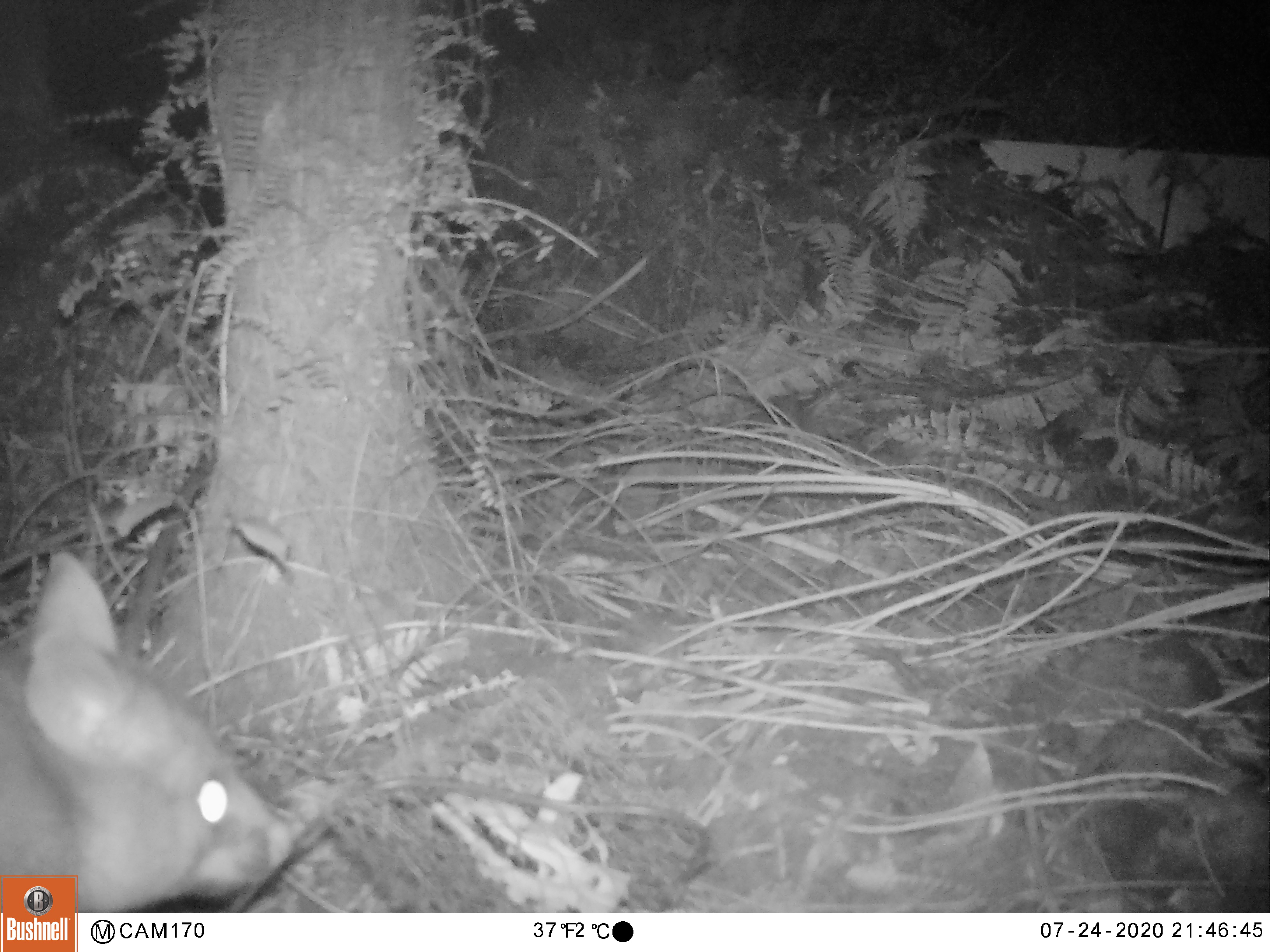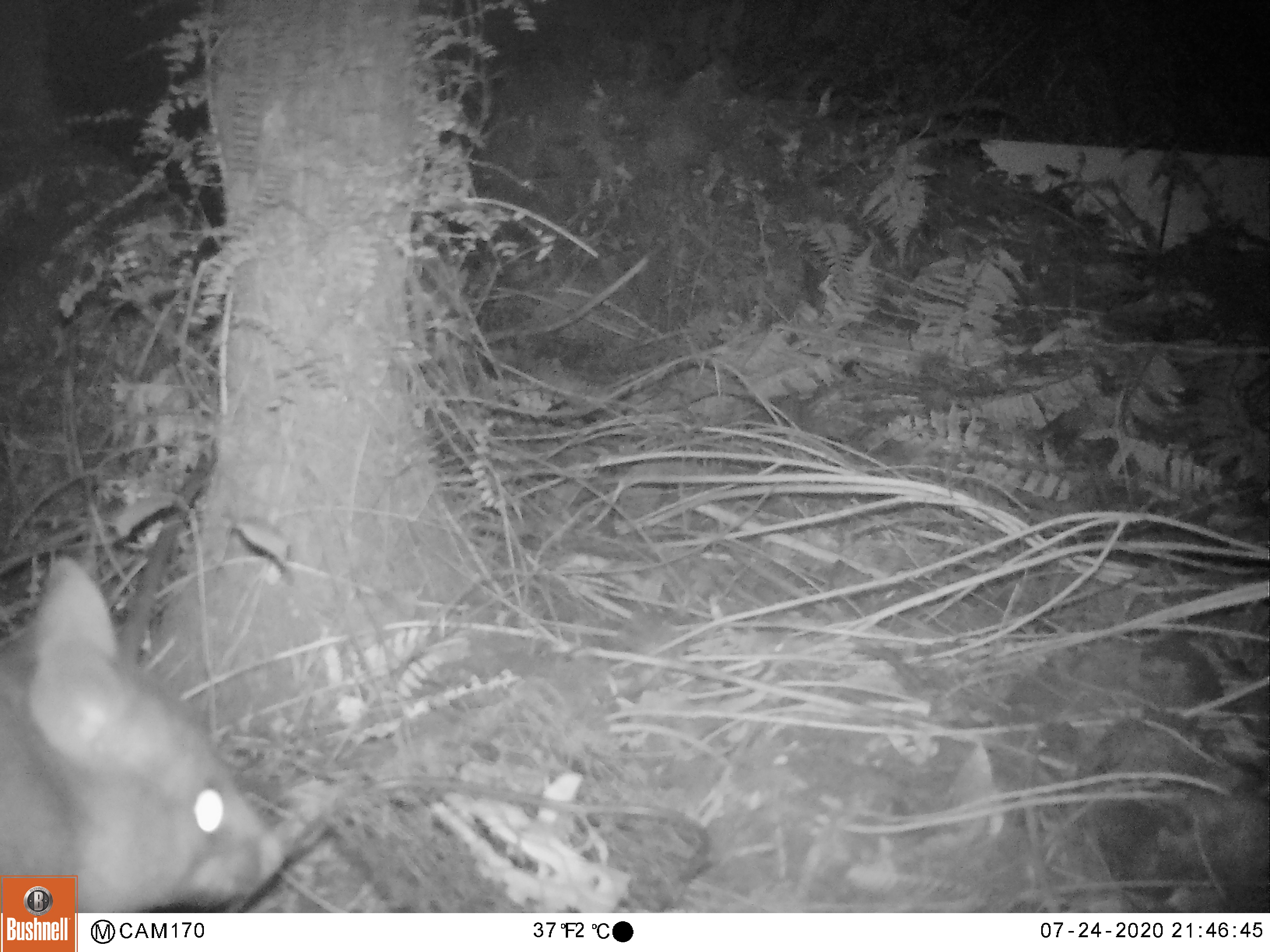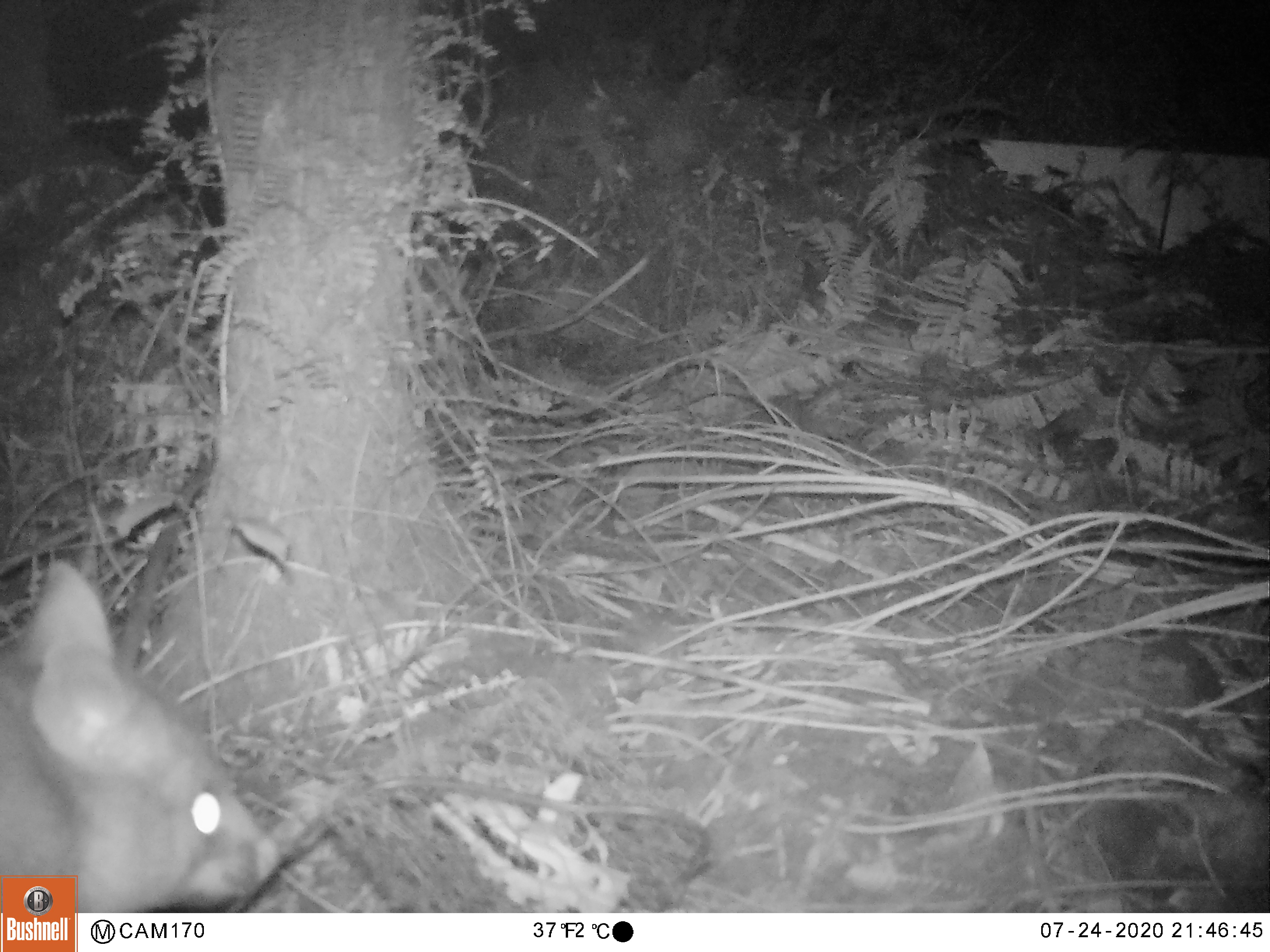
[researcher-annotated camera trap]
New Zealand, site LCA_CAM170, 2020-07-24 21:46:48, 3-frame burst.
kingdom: Animalia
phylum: Chordata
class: Mammalia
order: Diprotodontia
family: Phalangeridae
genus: Trichosurus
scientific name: Trichosurus vulpecula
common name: common brushtail possum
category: possum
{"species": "possum (common brushtail possum) (Trichosurus vulpecula)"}